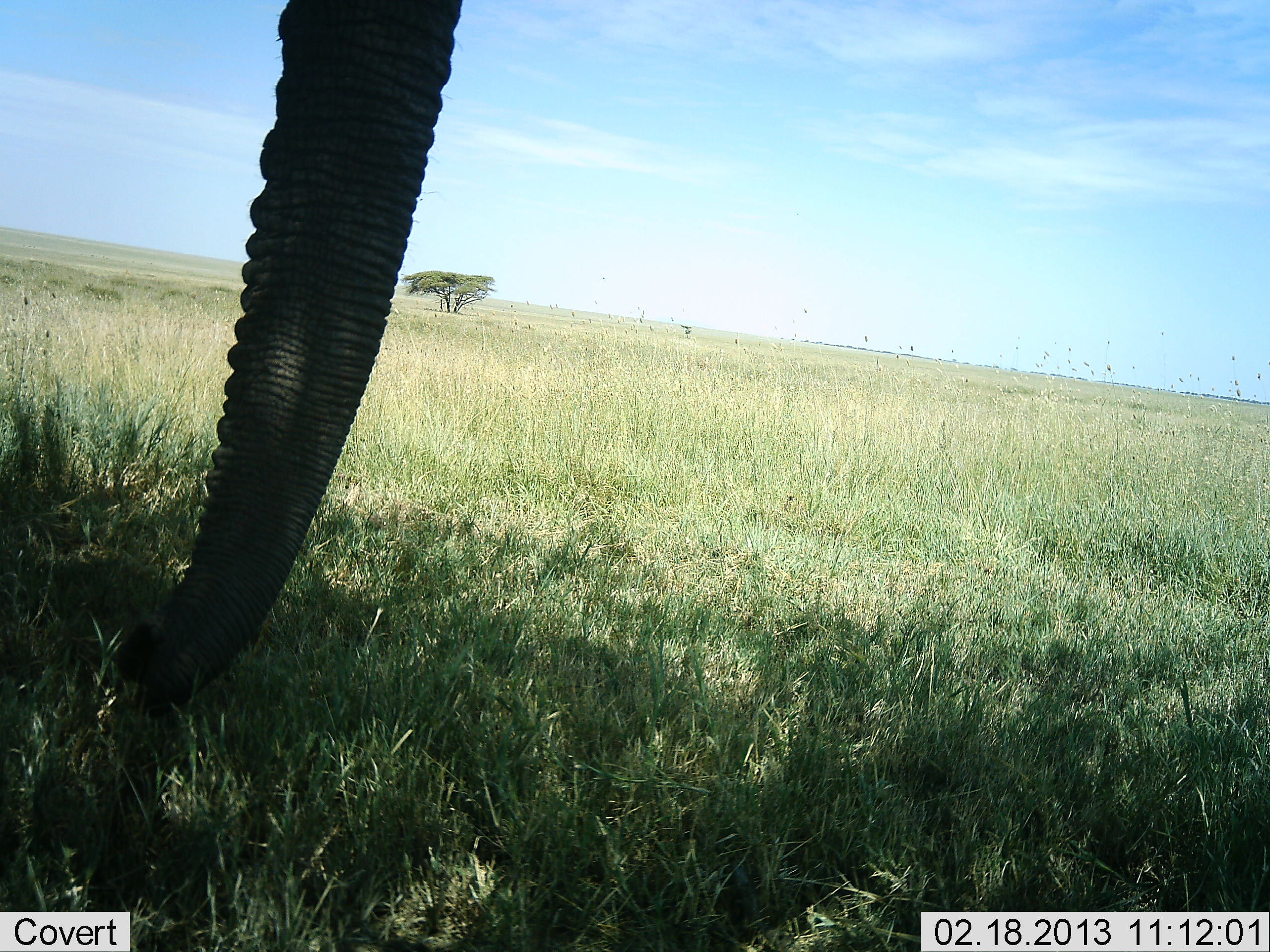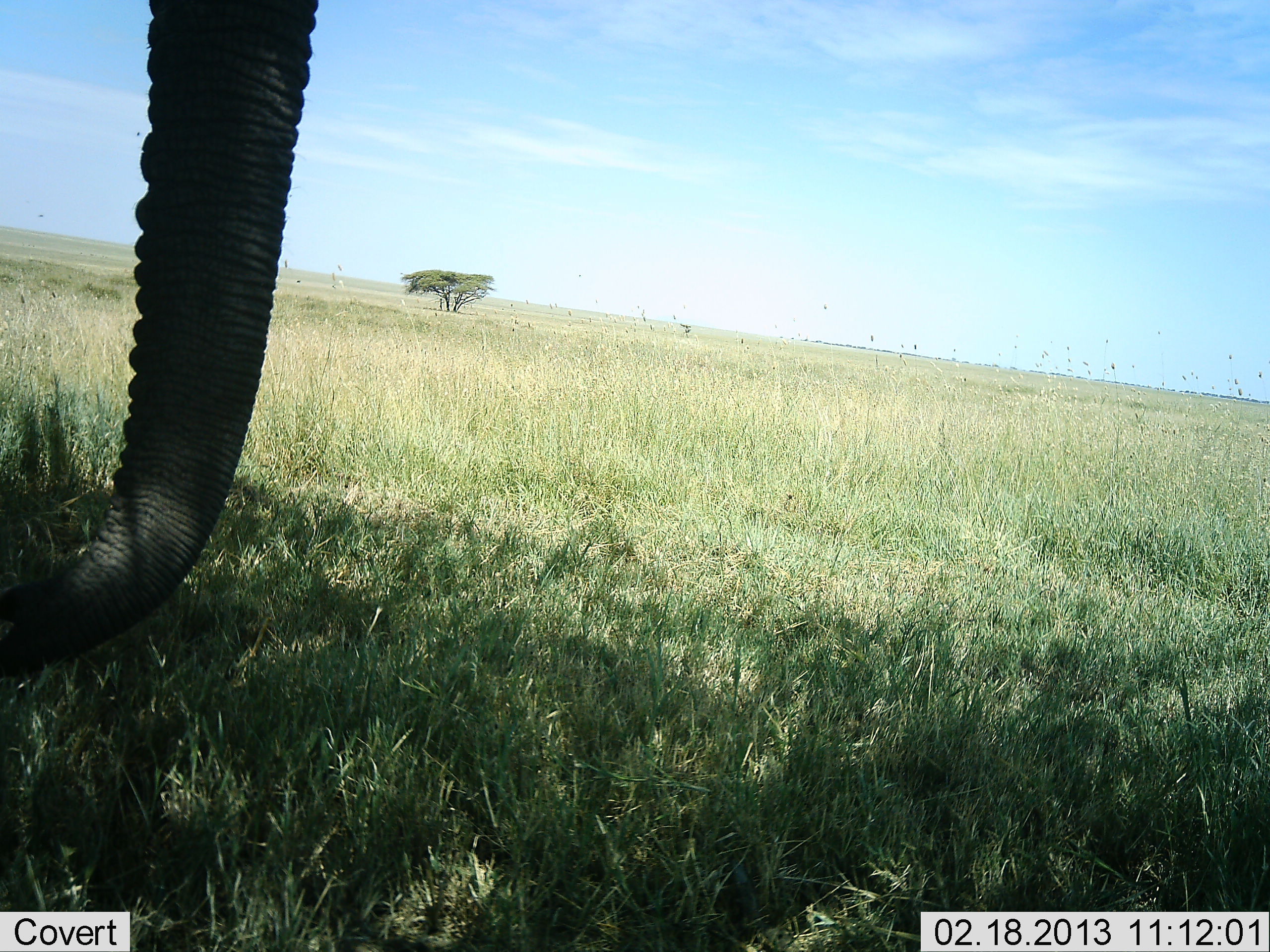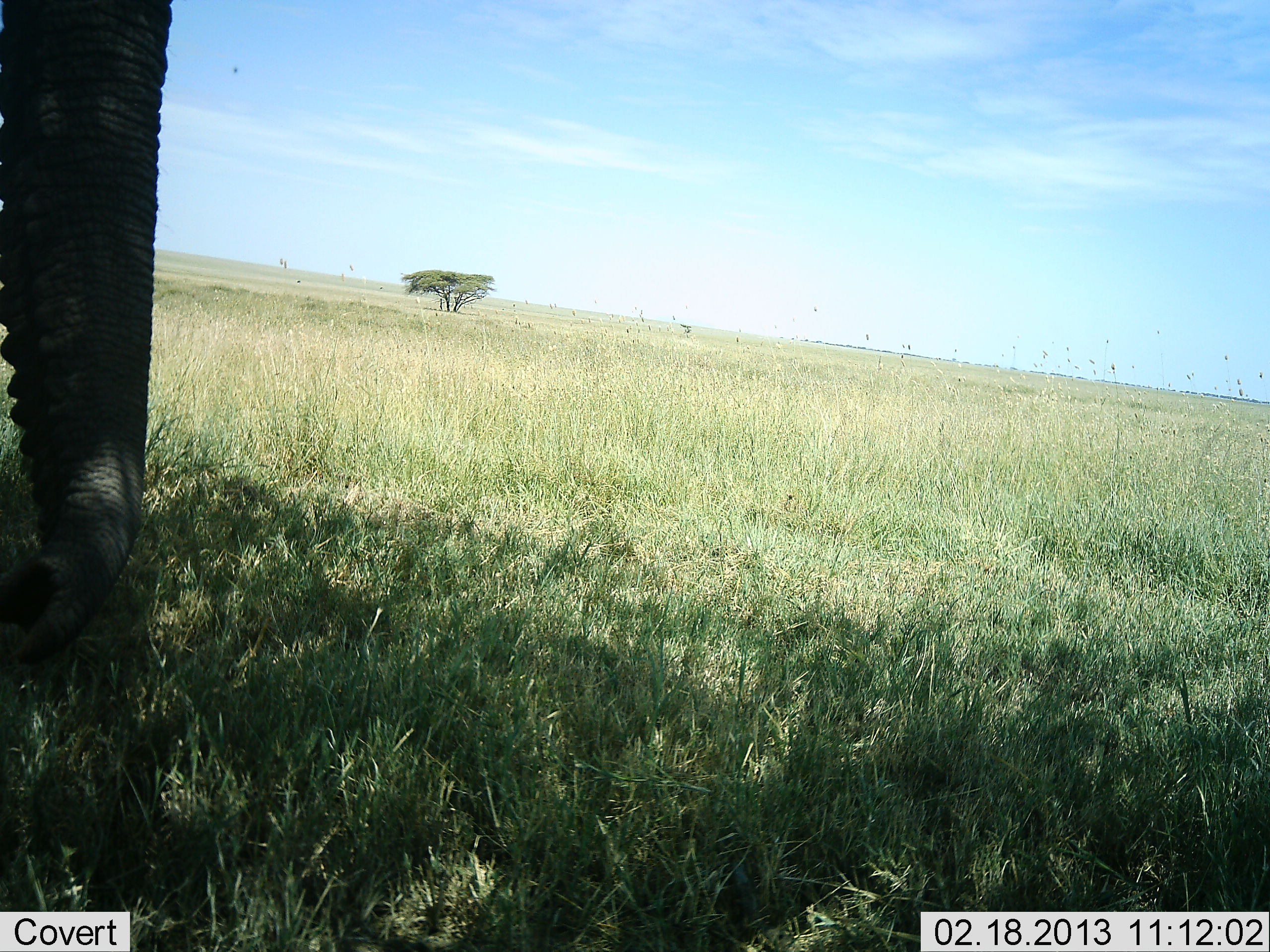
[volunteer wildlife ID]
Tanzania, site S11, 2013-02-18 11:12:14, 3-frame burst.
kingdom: Animalia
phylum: Chordata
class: Mammalia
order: Proboscidea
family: Elephantidae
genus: Loxodonta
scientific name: Loxodonta africana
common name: african bush elephant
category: elephant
Elephant (african bush elephant) (Loxodonta africana), count 1. Behavior (volunteer vote fractions): standing 64%, resting 2%, moving 13%, interacting 2%. Young present (vote fraction): 0%. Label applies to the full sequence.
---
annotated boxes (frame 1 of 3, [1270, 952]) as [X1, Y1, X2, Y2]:
animal: [111, 0, 463, 718]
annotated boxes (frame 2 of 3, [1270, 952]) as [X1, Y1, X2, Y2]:
animal: [0, 0, 322, 680]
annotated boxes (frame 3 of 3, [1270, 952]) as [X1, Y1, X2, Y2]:
animal: [0, 0, 174, 668]